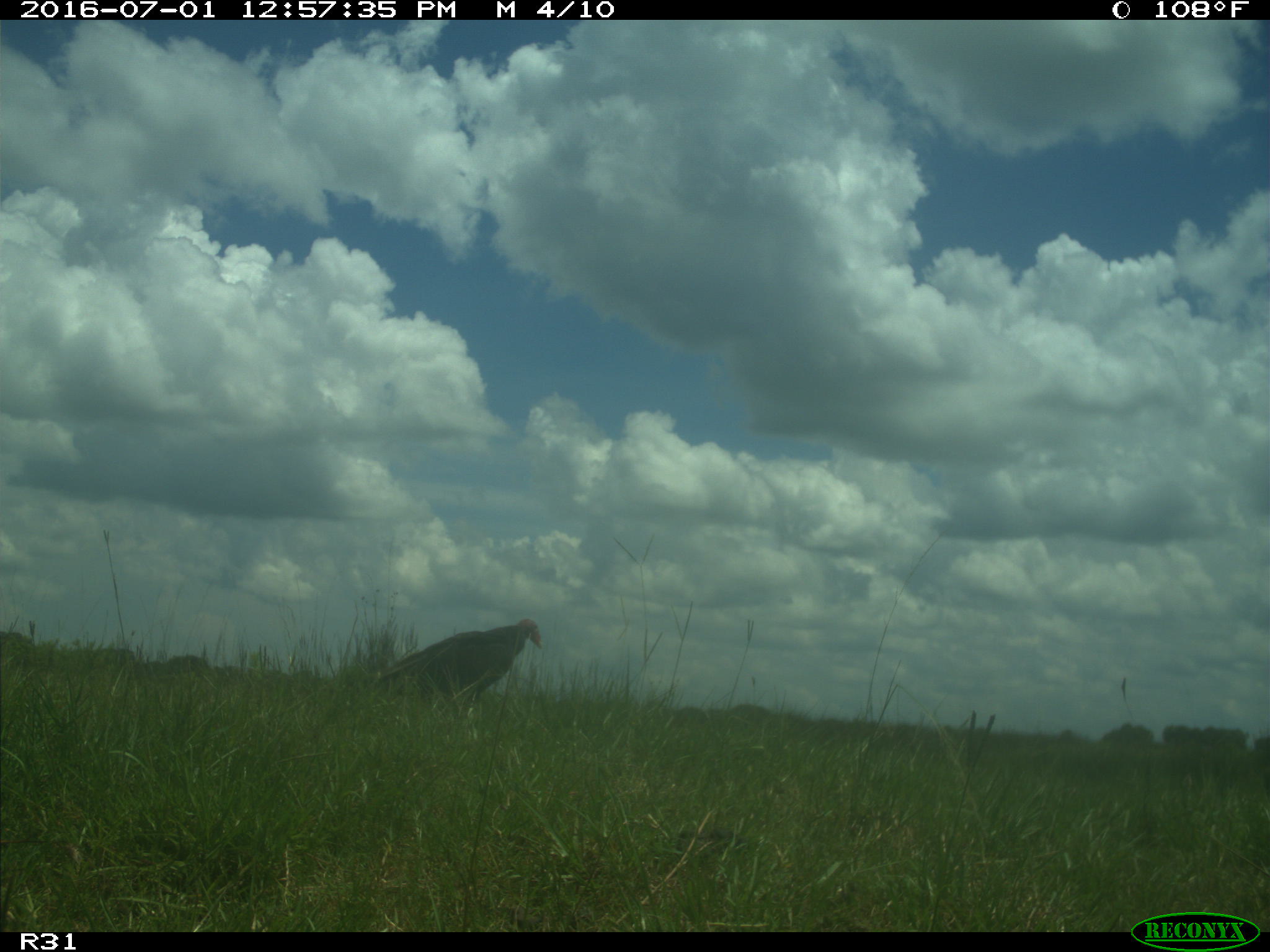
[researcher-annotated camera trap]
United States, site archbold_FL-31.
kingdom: Animalia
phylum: Chordata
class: Aves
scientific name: Aves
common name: birds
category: unidentified bird